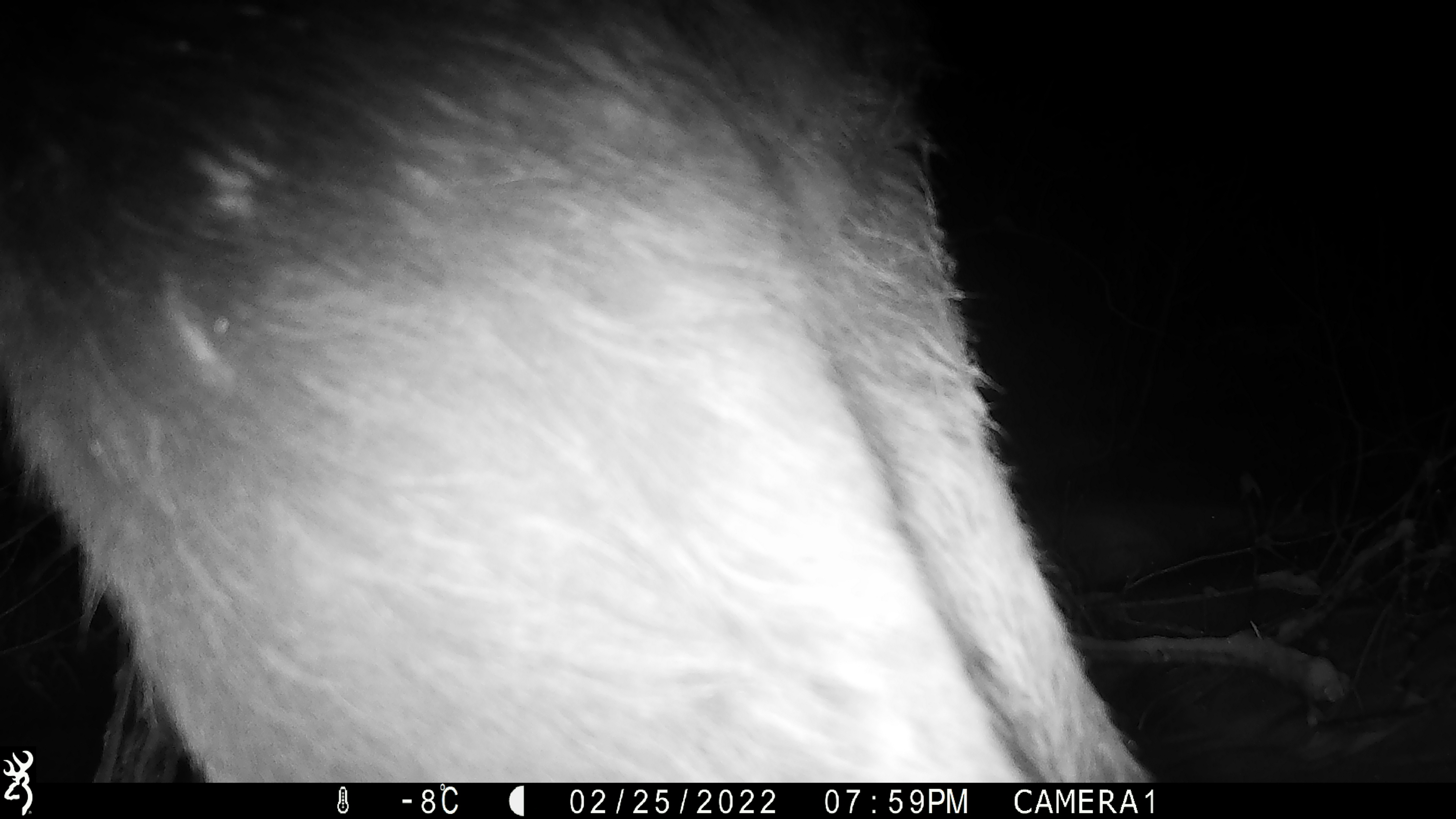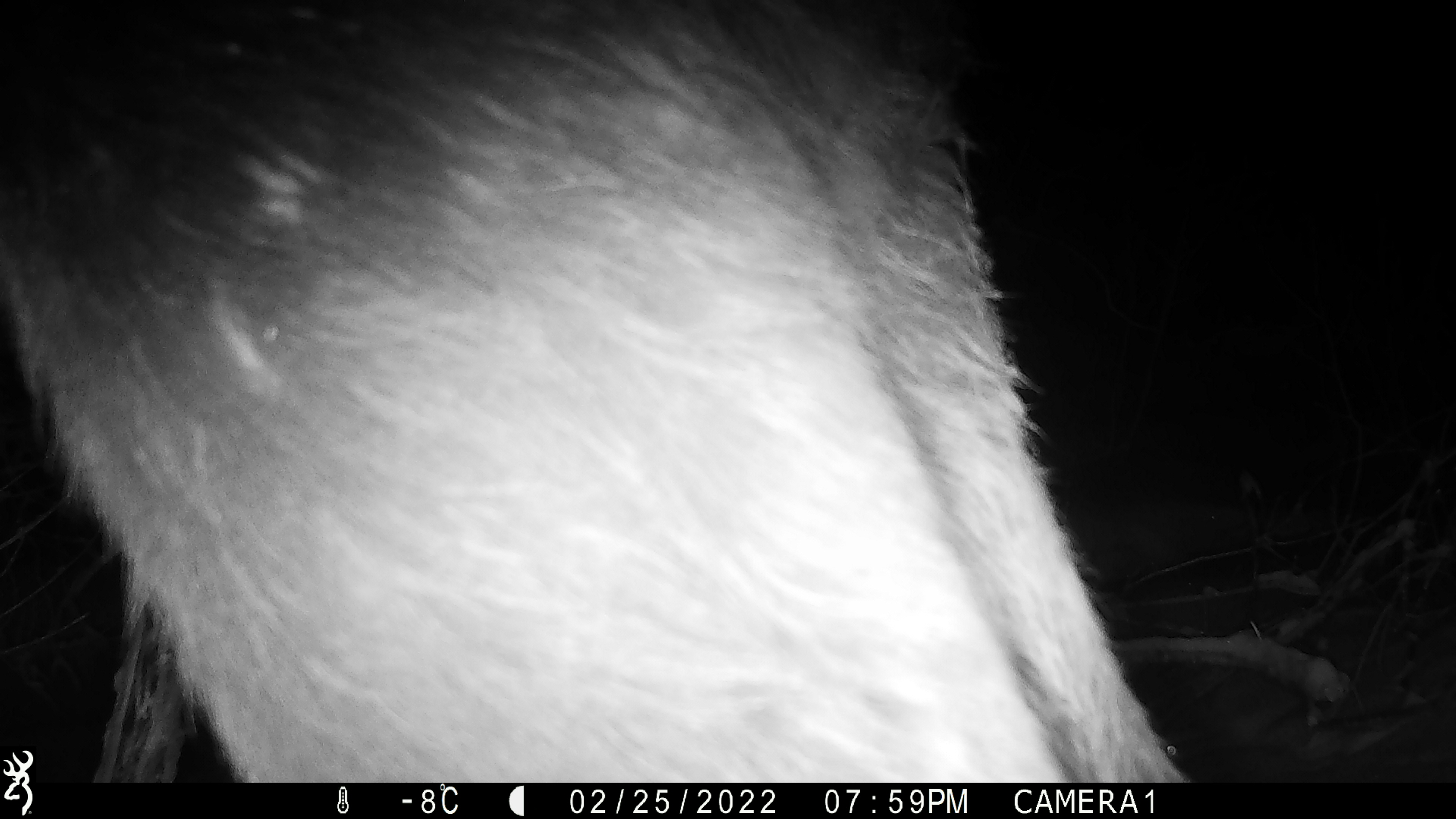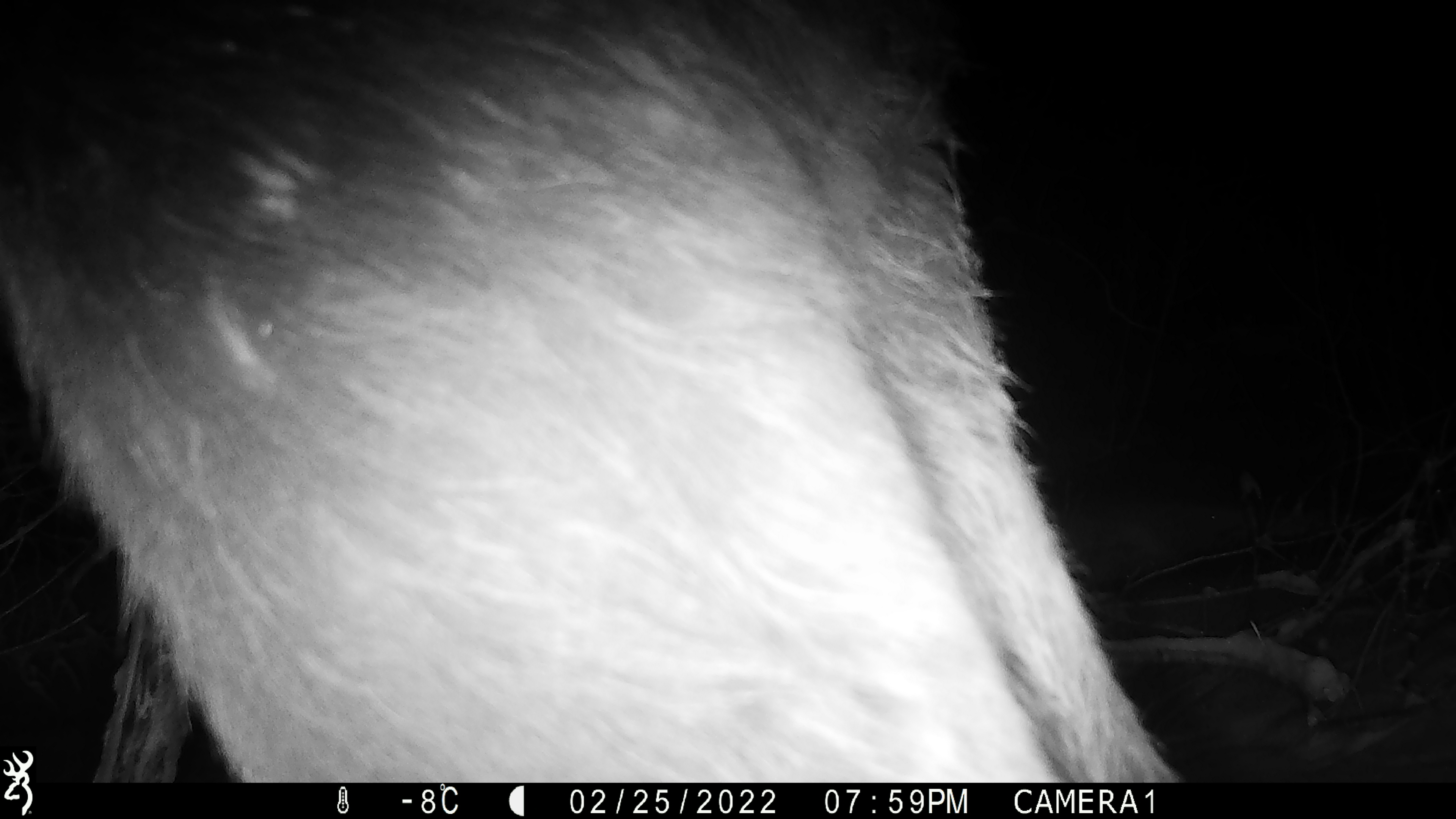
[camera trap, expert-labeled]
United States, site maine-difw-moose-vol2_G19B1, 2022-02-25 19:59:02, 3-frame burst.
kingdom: Animalia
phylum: Chordata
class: Mammalia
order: Artiodactyla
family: Cervidae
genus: Alces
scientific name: Alces alces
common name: moose